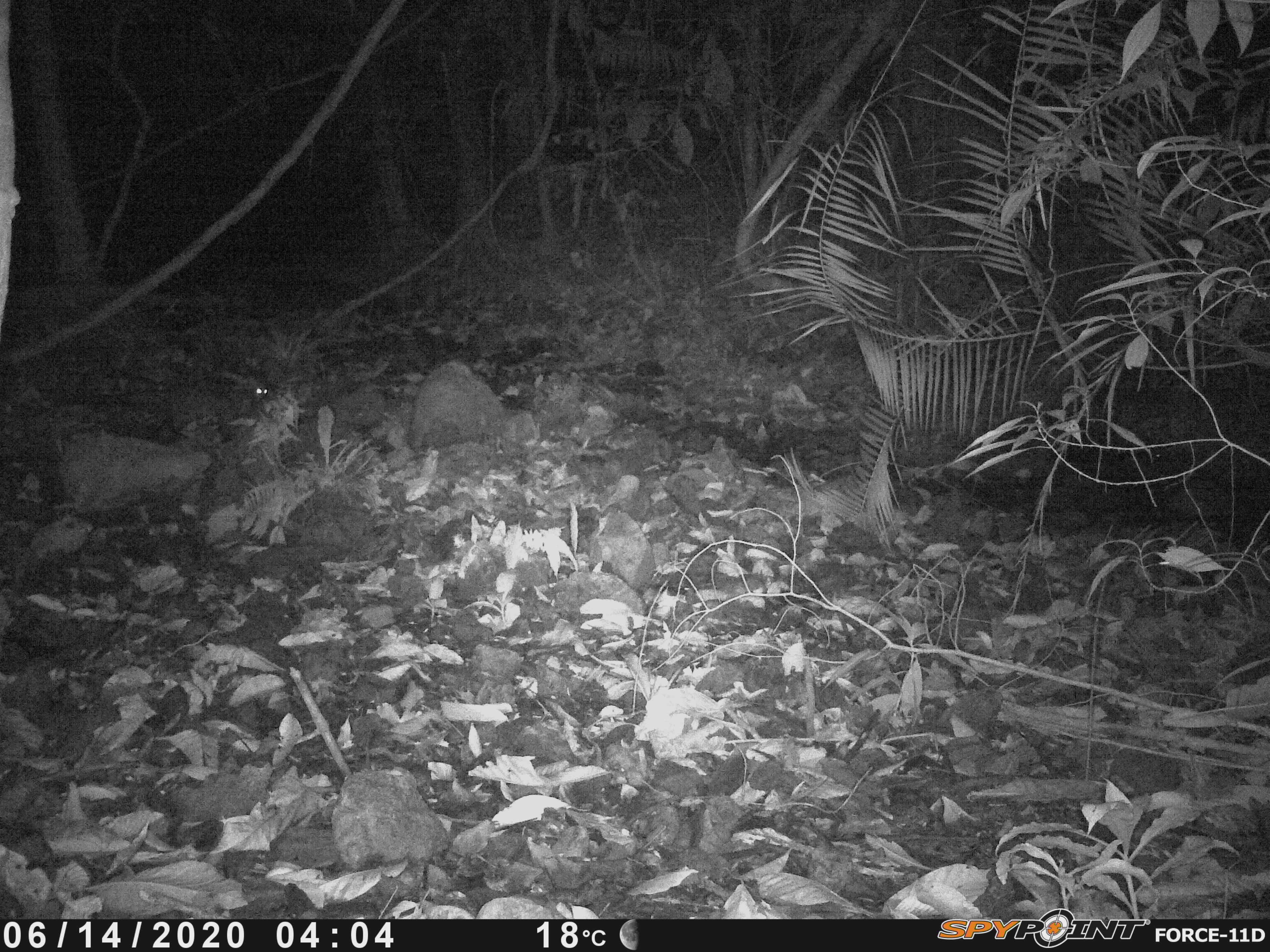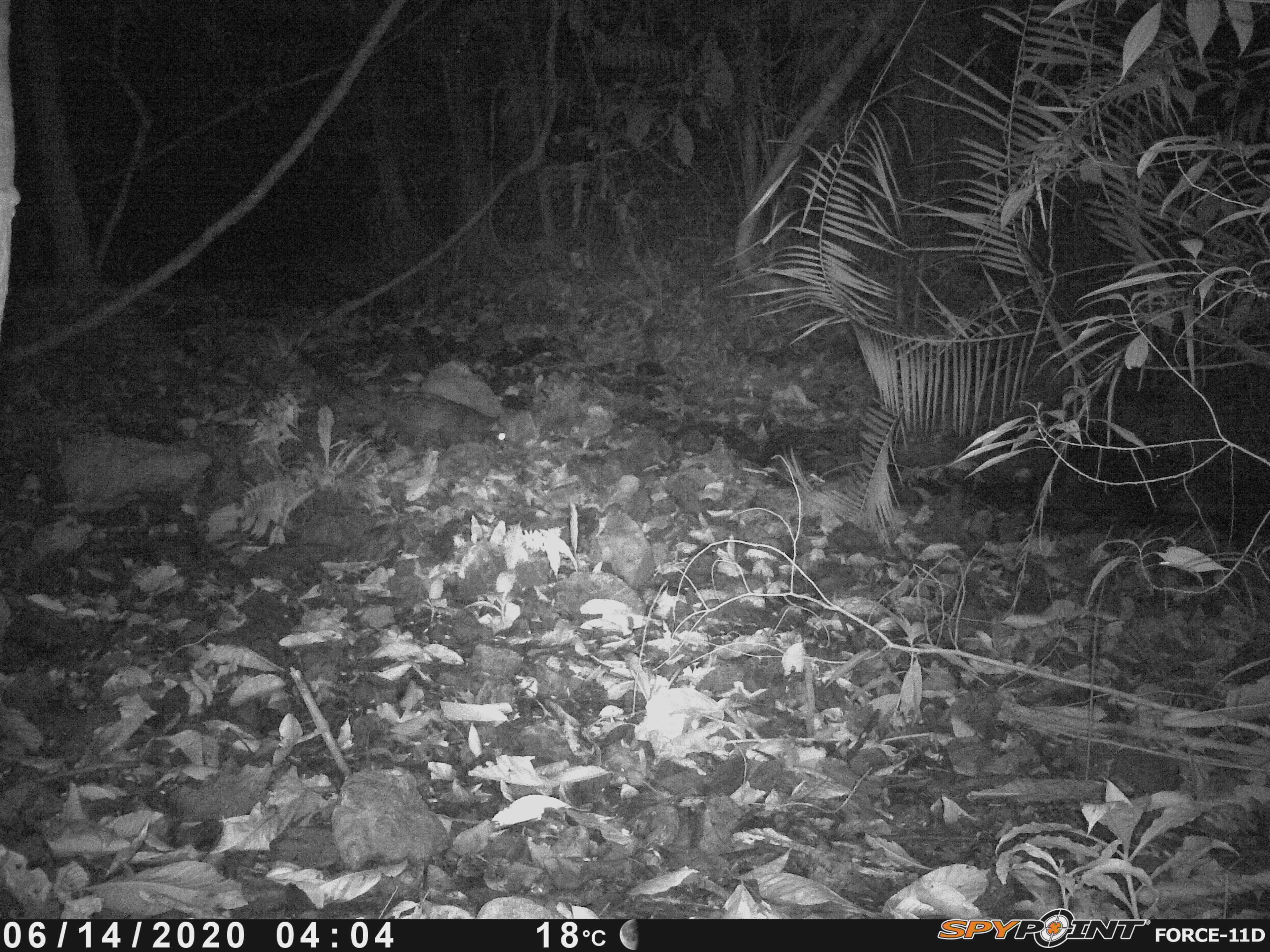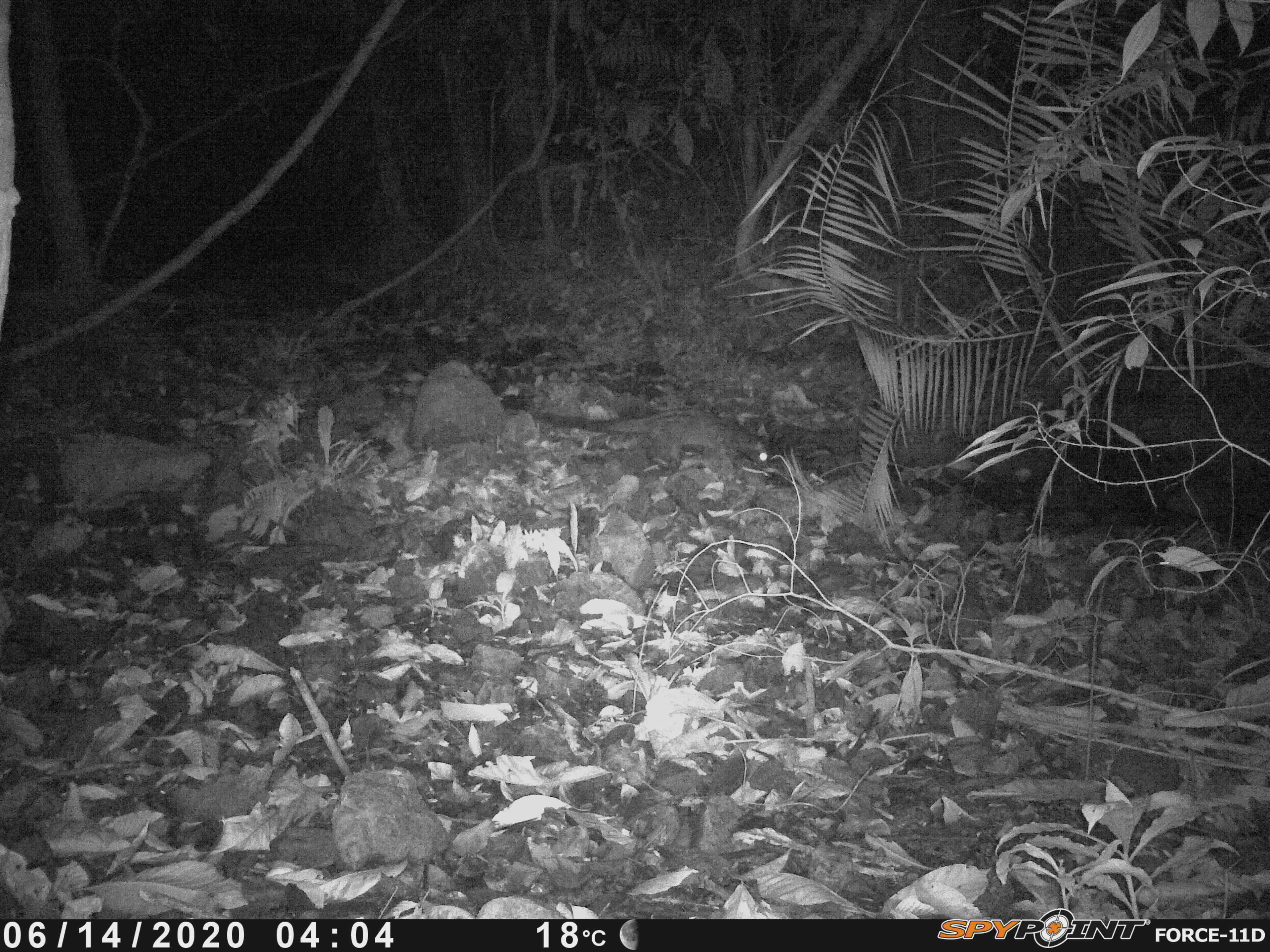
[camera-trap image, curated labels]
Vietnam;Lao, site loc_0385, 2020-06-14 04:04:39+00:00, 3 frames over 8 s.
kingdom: Animalia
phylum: Chordata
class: Mammalia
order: Carnivora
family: Viverridae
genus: Paradoxurus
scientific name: Paradoxurus hermaphroditus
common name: common palm civet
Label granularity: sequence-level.